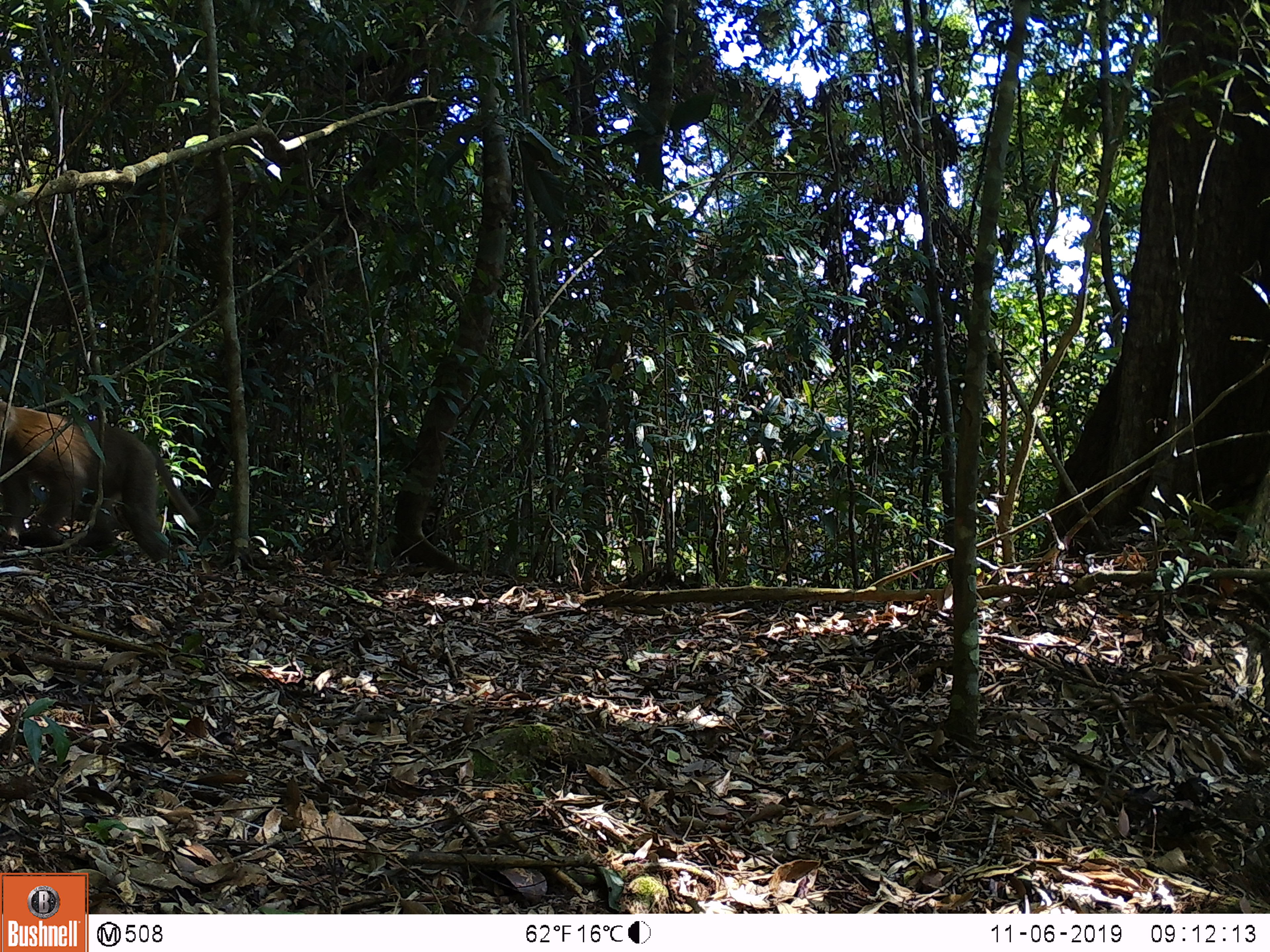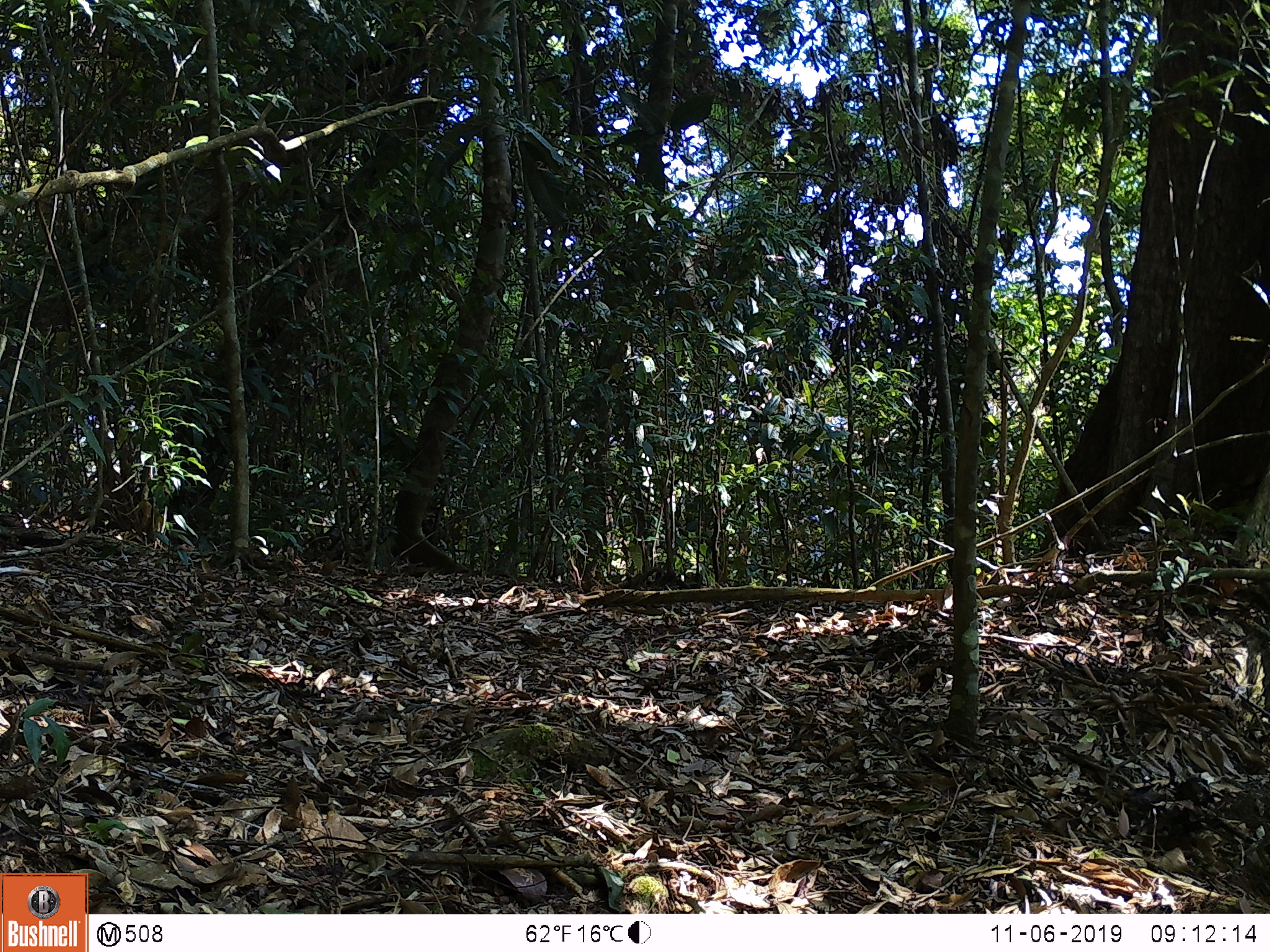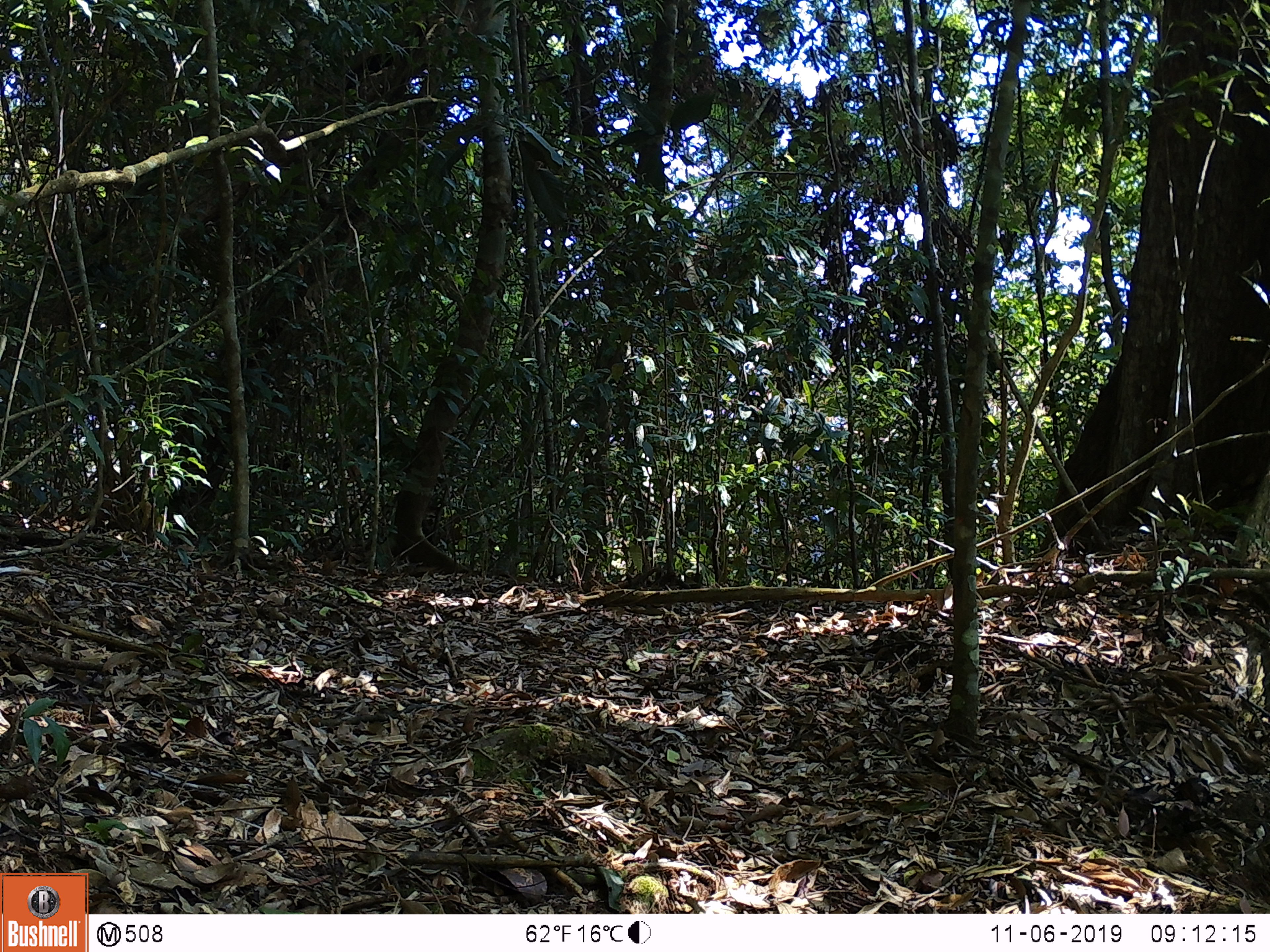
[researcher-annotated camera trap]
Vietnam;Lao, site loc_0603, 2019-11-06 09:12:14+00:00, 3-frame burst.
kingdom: Animalia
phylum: Chordata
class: Mammalia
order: Primates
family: Cercopithecidae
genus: Macaca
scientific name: Macaca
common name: macaques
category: assam or rhesus macaque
Assam or rhesus macaque (macaques) (Macaca). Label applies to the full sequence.